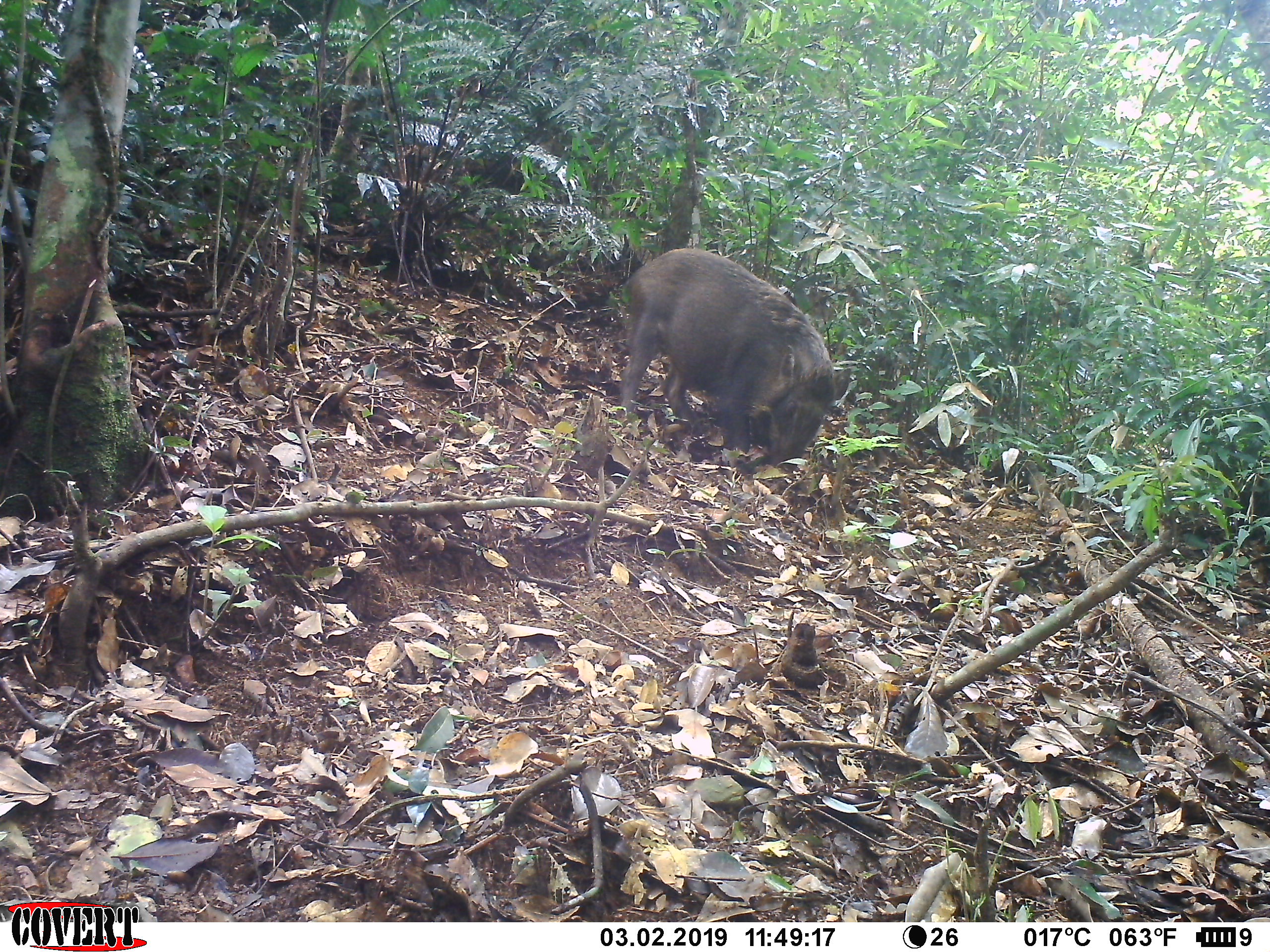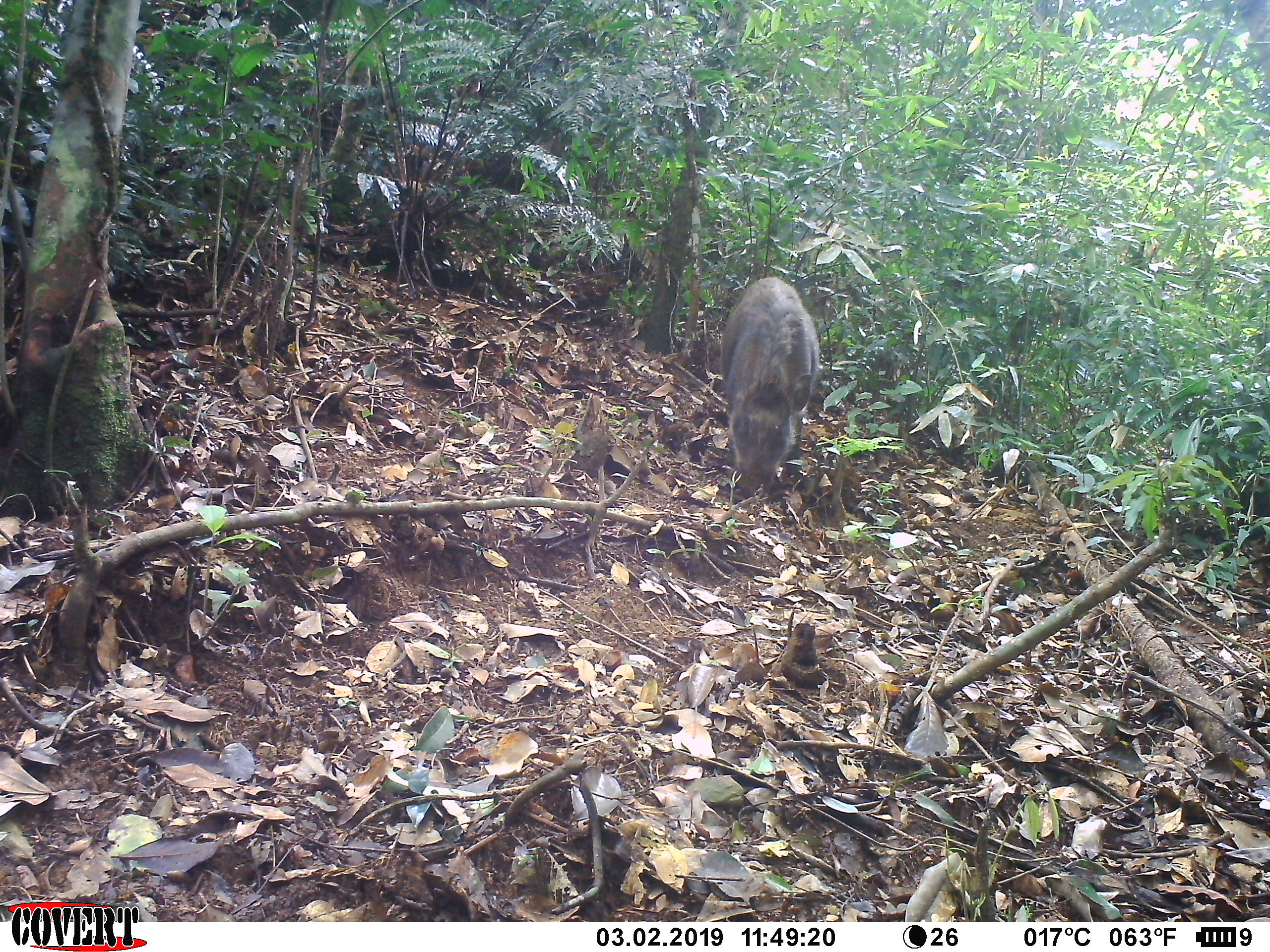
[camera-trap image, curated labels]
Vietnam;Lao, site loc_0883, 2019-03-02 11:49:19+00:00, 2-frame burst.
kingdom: Animalia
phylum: Chordata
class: Mammalia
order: Artiodactyla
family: Suidae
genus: Sus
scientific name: Sus scrofa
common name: eurasian wild pig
Eurasian wild pig (Sus scrofa). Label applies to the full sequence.